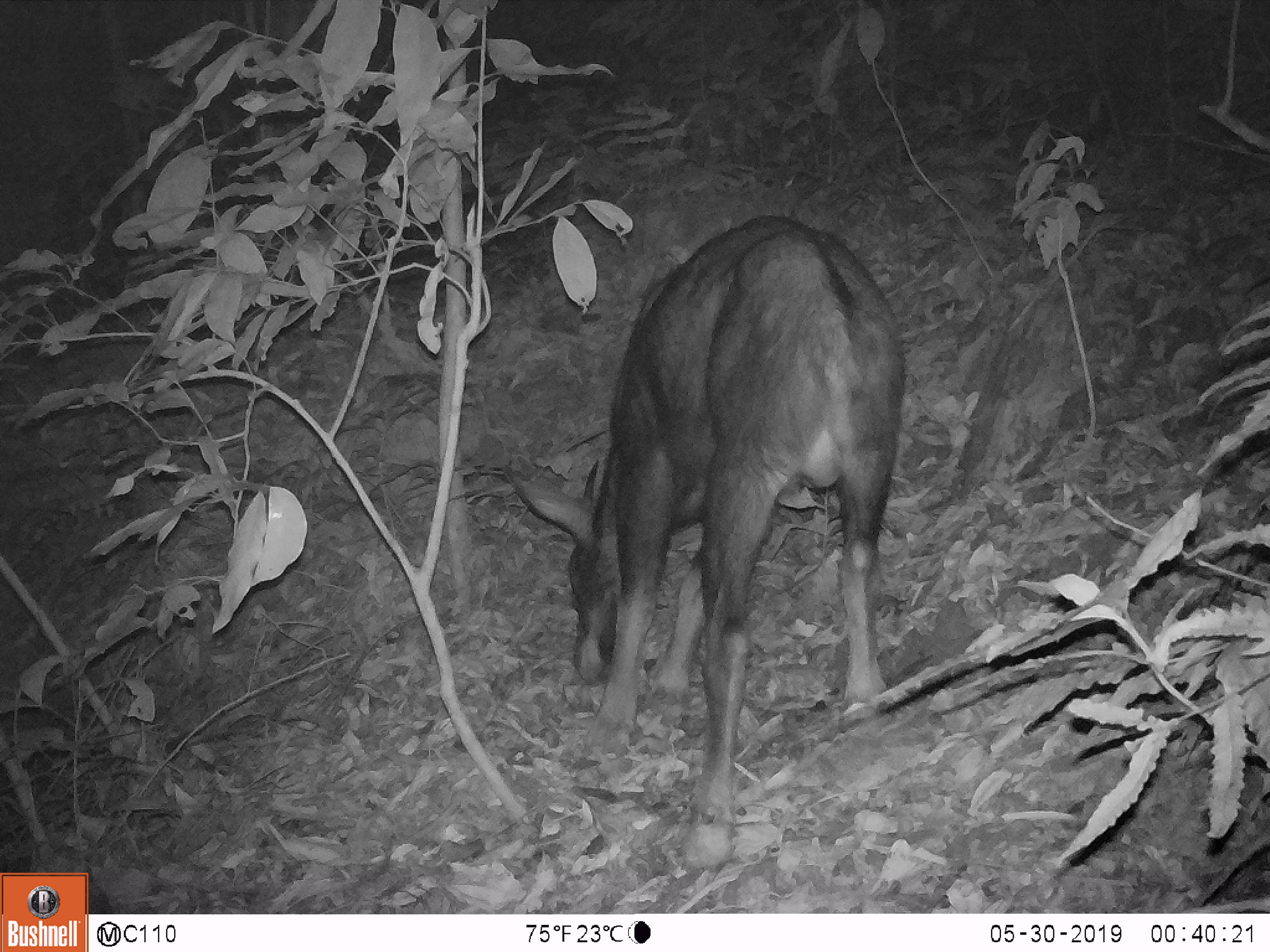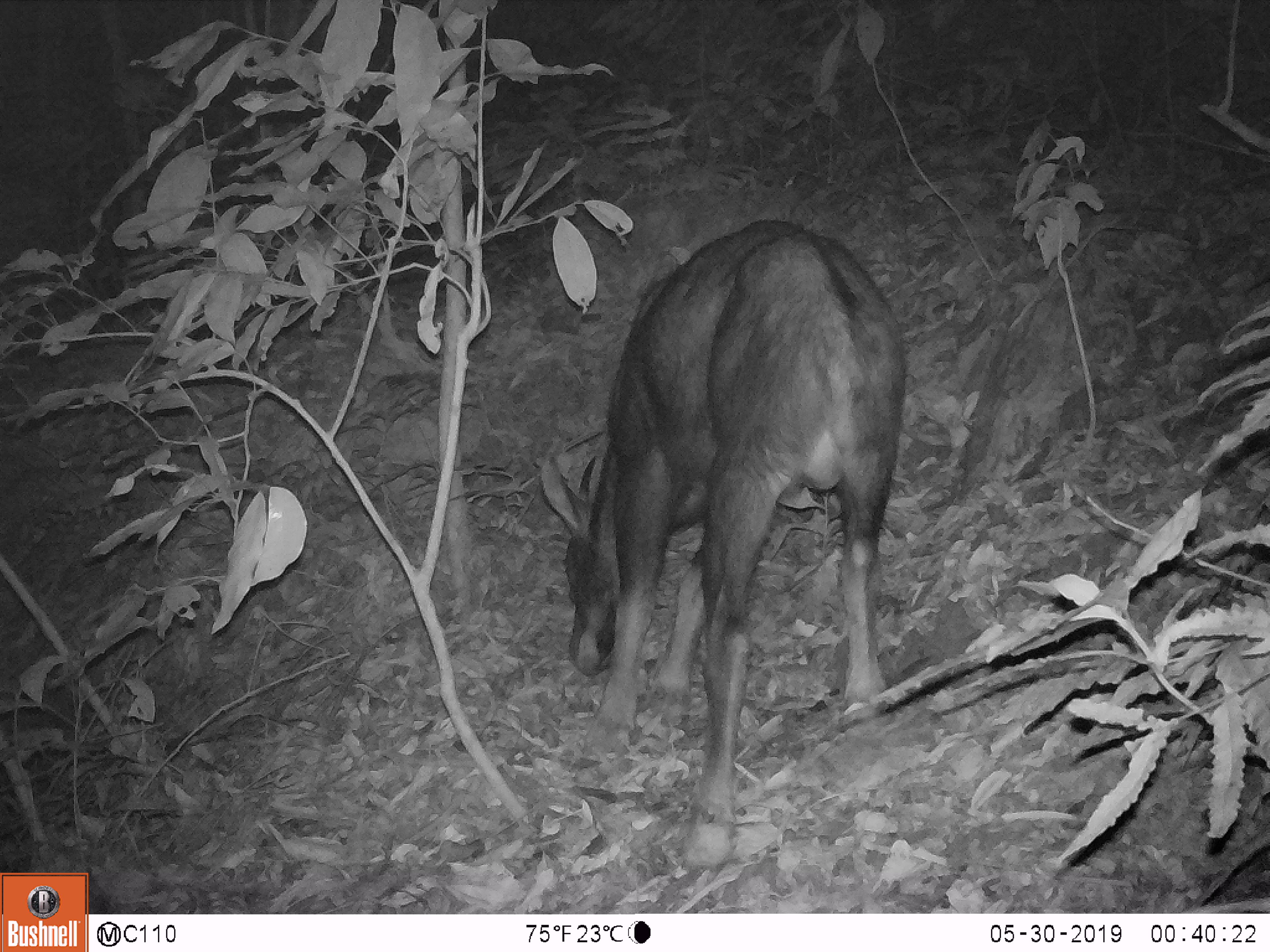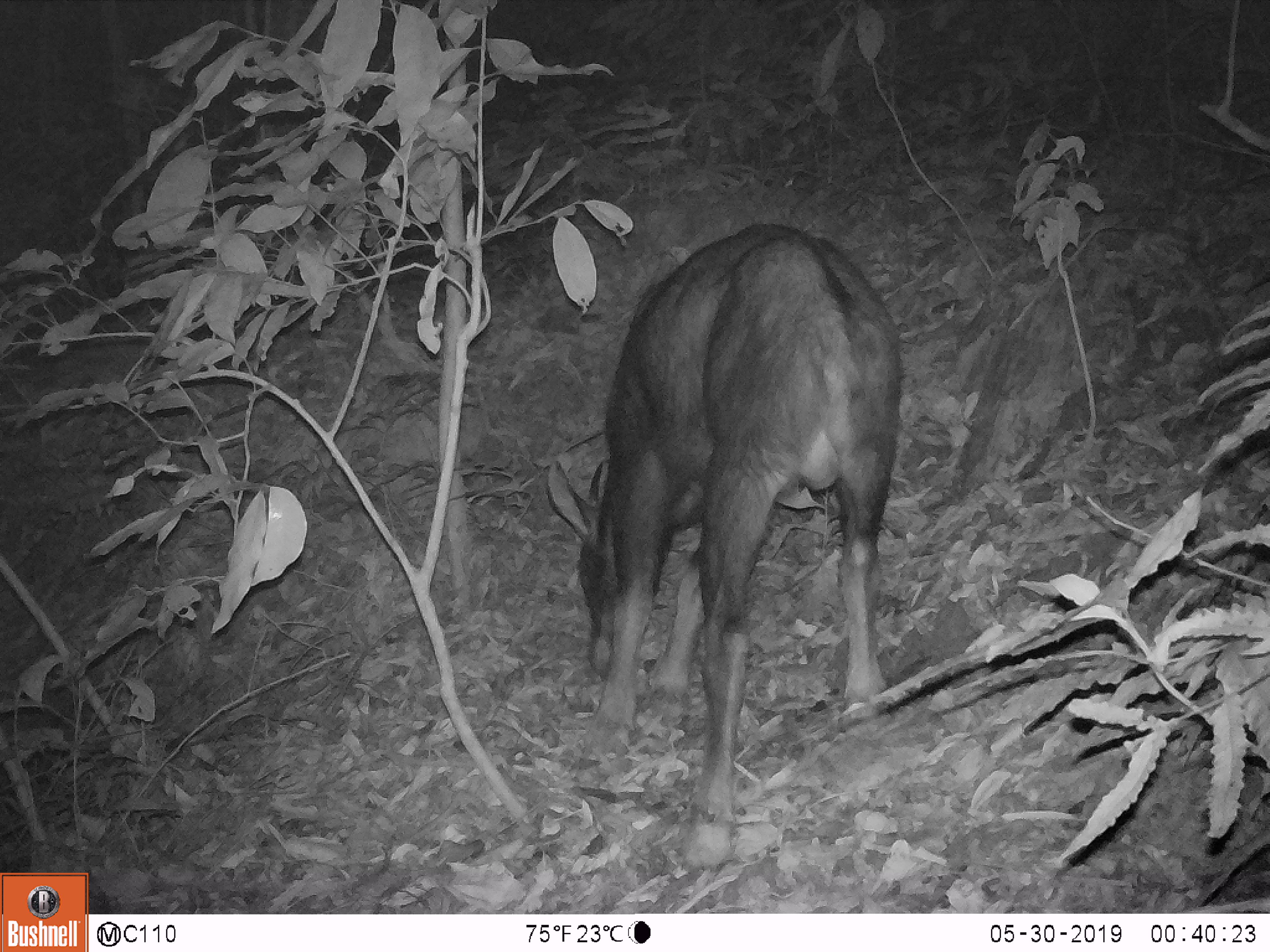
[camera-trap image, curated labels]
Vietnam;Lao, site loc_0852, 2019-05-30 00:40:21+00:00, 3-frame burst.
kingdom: Animalia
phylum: Chordata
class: Mammalia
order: Artiodactyla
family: Bovidae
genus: Capricornis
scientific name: Capricornis sumatraensis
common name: chinese serow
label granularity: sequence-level